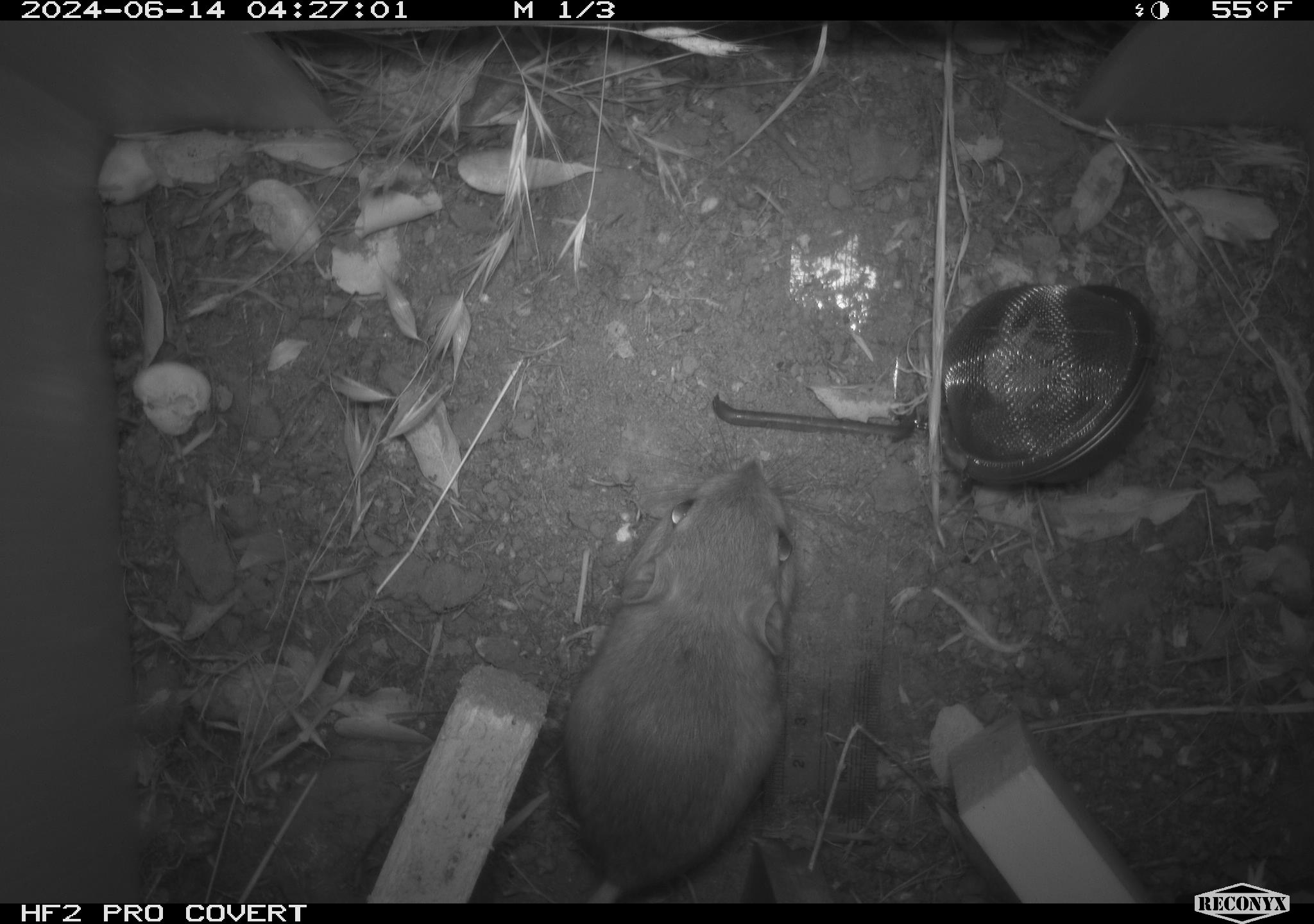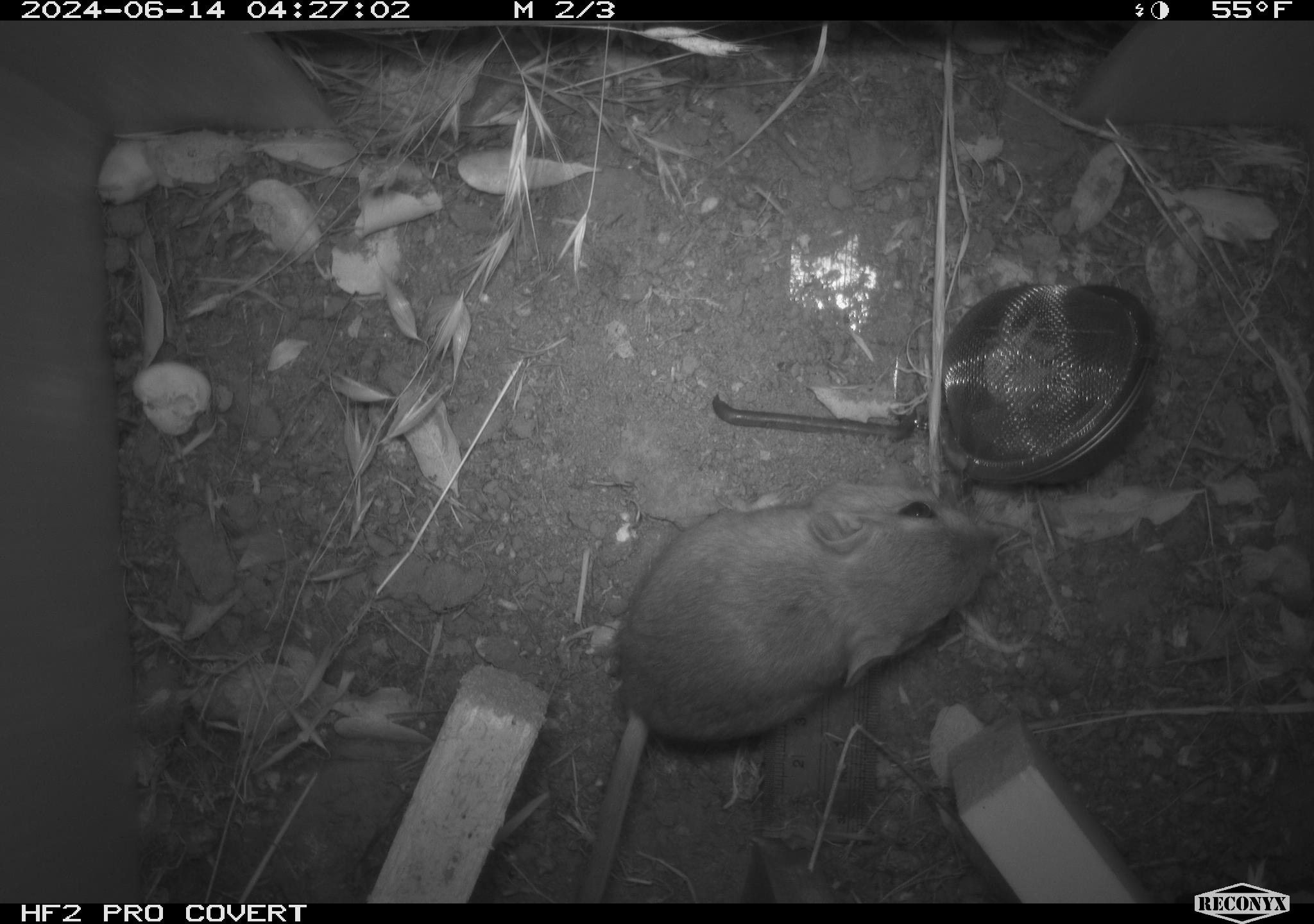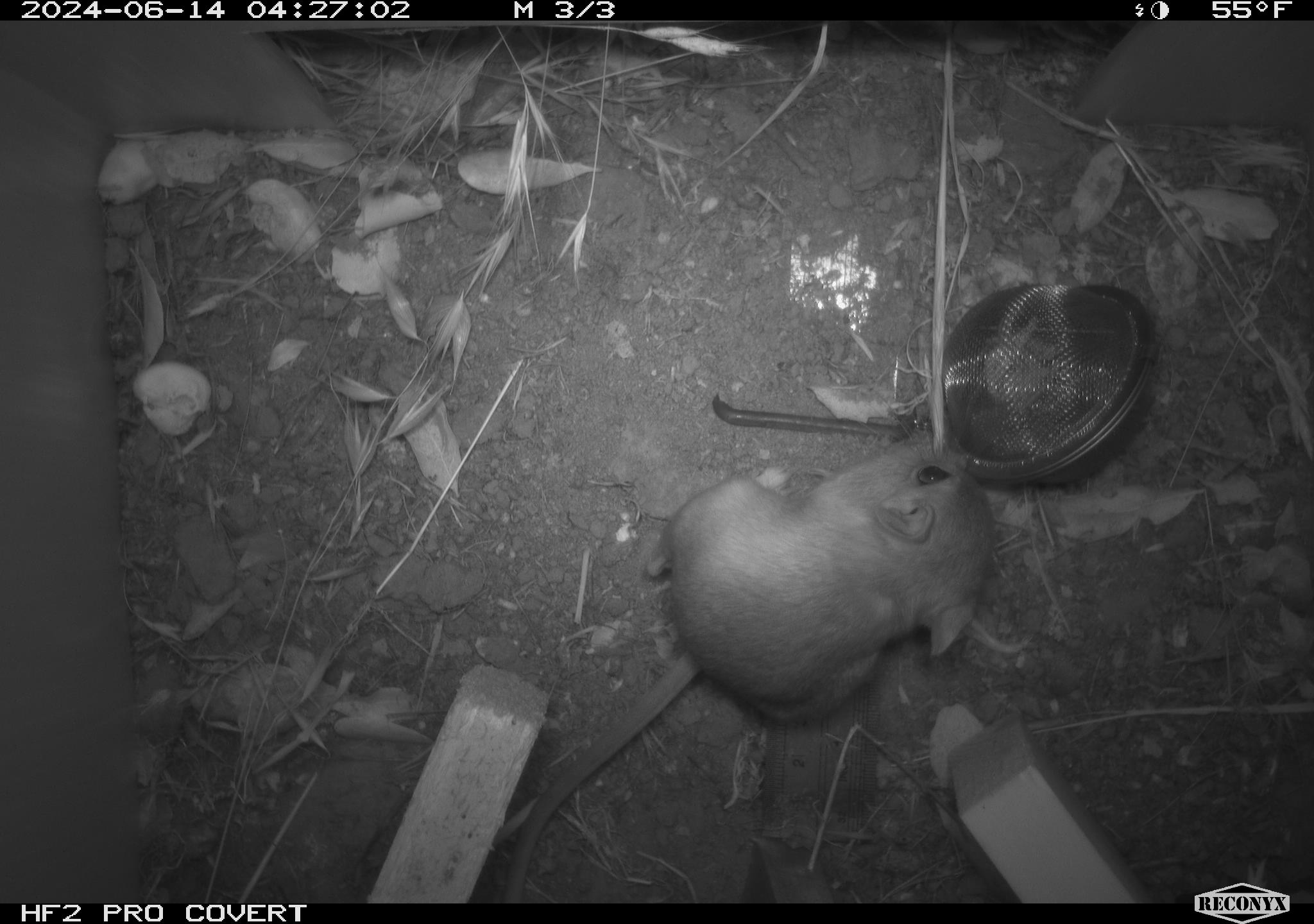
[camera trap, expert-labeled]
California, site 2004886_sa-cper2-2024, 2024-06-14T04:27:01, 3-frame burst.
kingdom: Animalia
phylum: Chordata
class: Mammalia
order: Rodentia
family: Heteromyidae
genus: Dipodomys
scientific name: Dipodomys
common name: kangaroo rats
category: dipodomys species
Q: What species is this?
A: Dipodomys species (kangaroo rats) (Dipodomys).